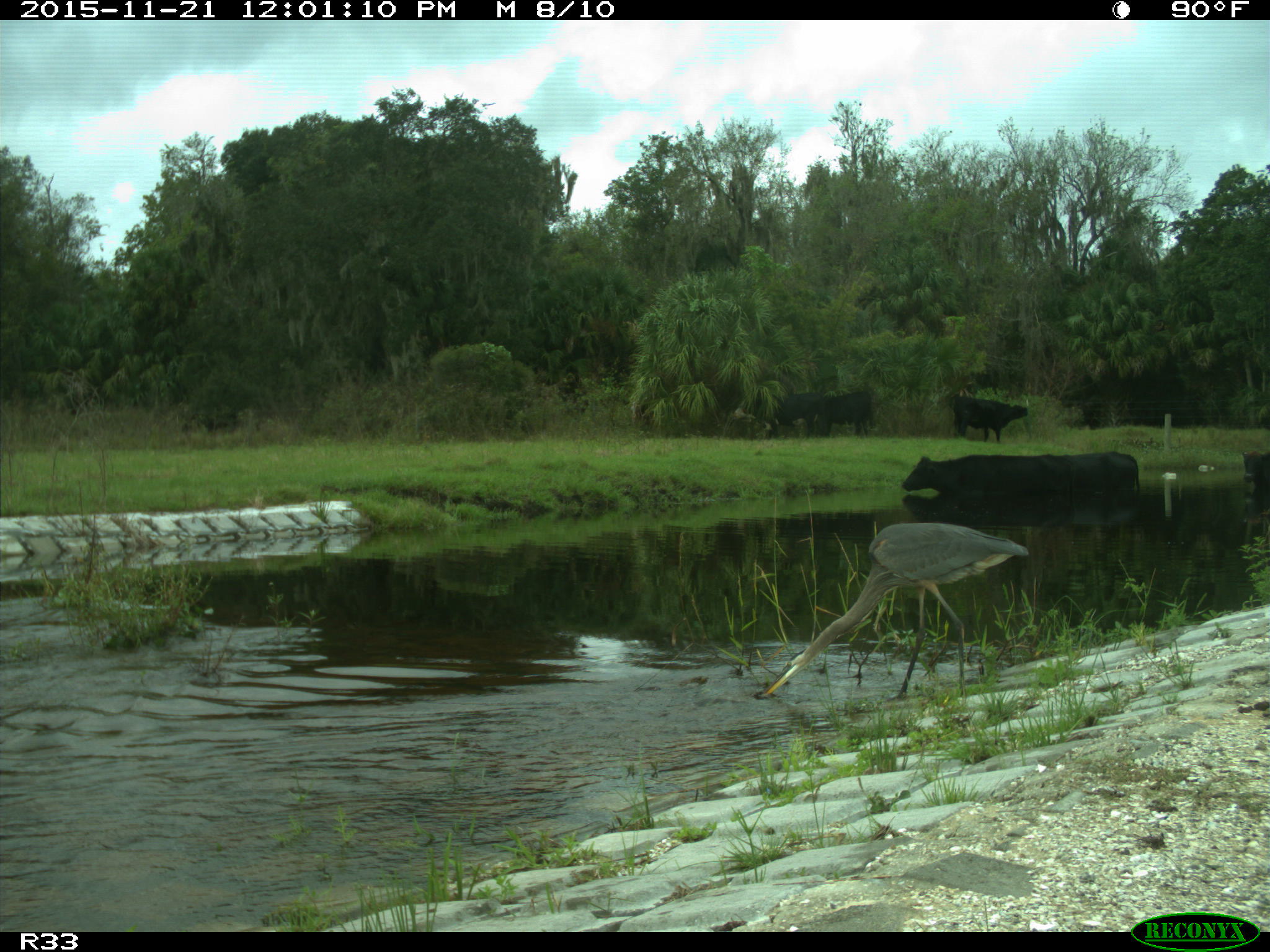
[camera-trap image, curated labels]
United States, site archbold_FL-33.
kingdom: Animalia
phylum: Chordata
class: Mammalia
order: Artiodactyla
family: Bovidae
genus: Bos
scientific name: Bos taurus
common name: domestic cow